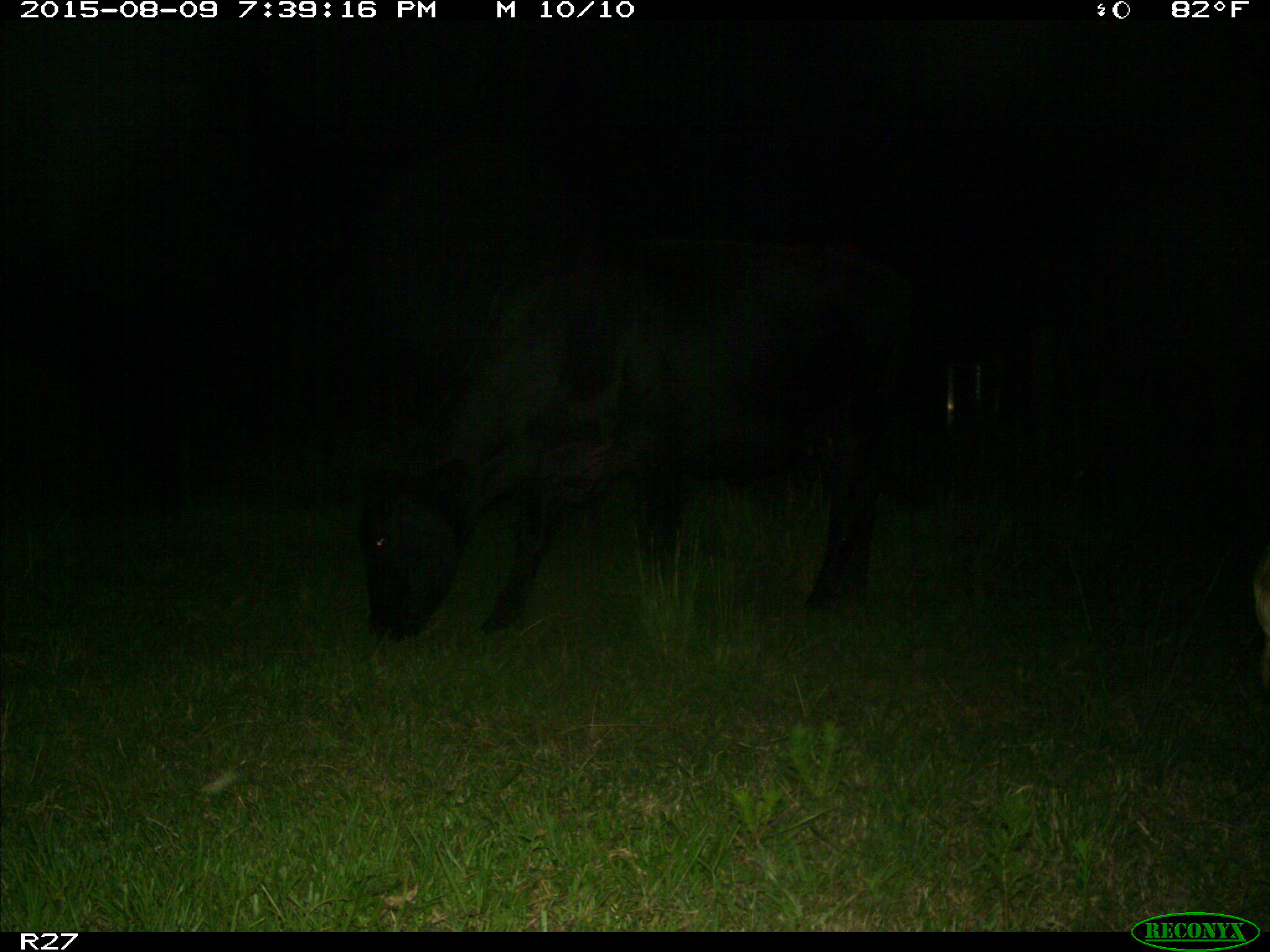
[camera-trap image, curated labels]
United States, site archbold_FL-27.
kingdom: Animalia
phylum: Chordata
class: Mammalia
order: Artiodactyla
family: Bovidae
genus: Bos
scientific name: Bos taurus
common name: domestic cow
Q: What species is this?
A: Bos taurus (domestic cow).